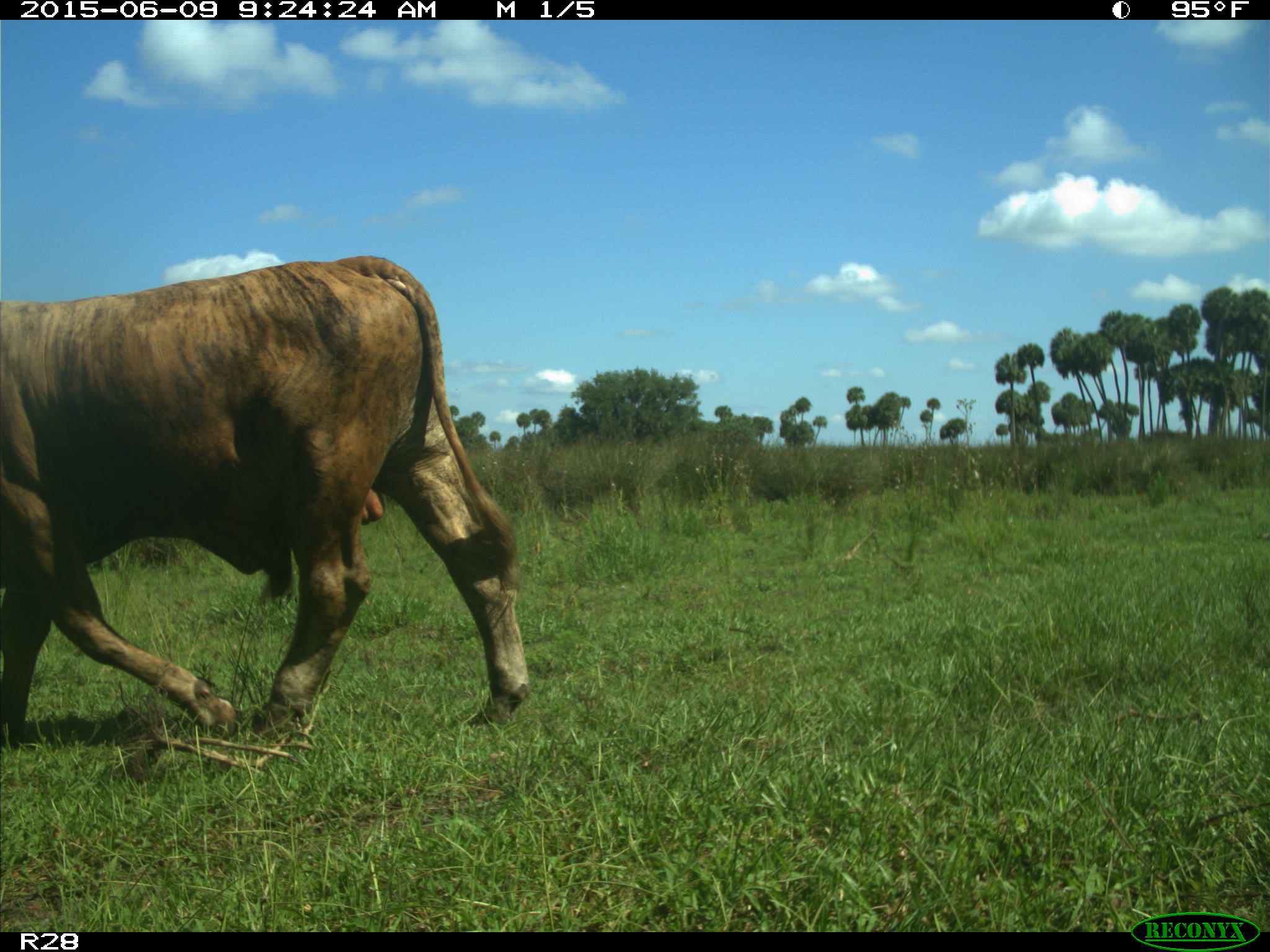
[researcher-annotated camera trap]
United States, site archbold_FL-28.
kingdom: Animalia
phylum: Chordata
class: Mammalia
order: Artiodactyla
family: Bovidae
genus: Bos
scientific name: Bos taurus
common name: domestic cow